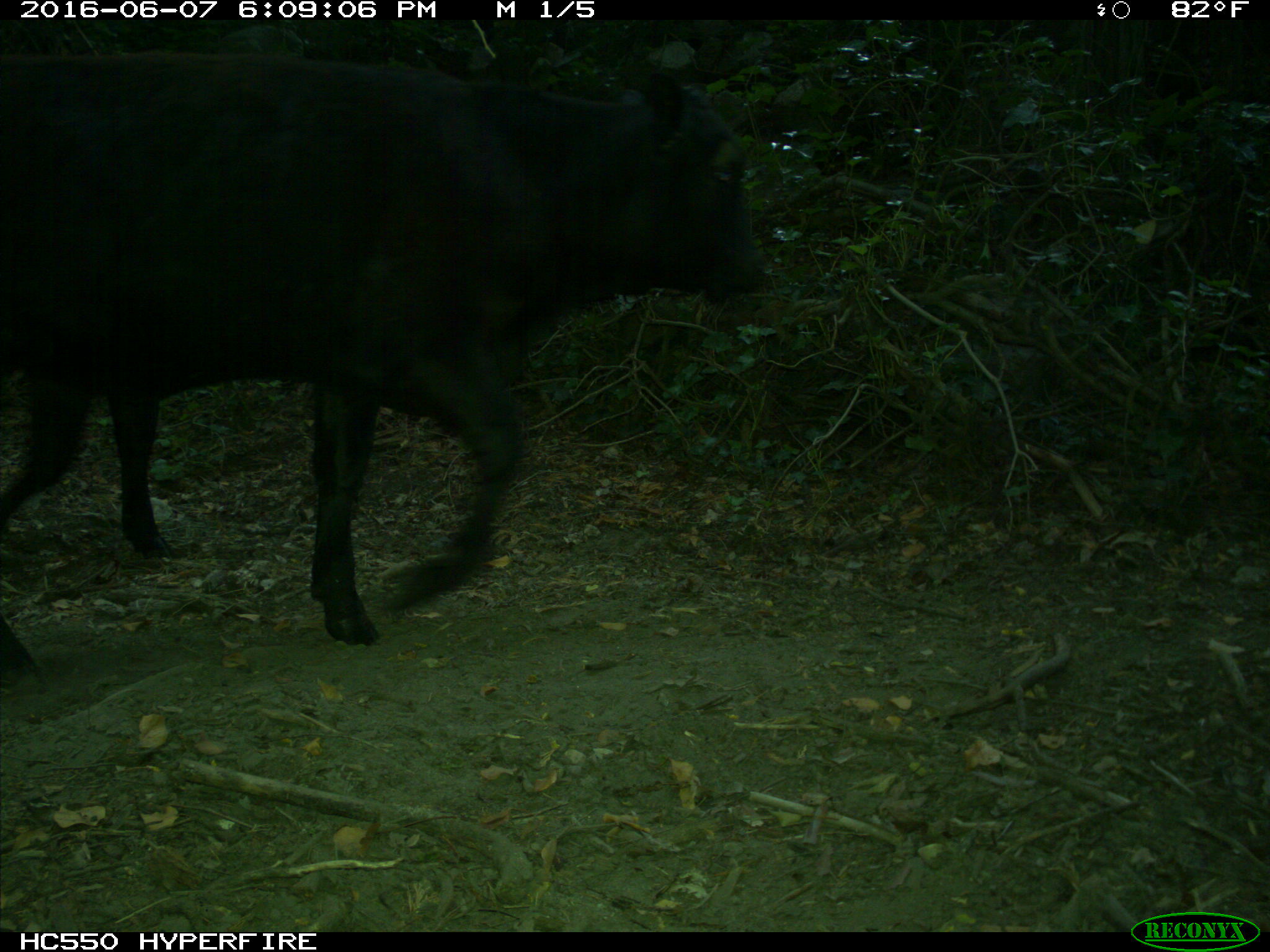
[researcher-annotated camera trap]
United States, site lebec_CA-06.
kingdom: Animalia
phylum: Chordata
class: Mammalia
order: Artiodactyla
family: Bovidae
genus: Bos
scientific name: Bos taurus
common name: domestic cow